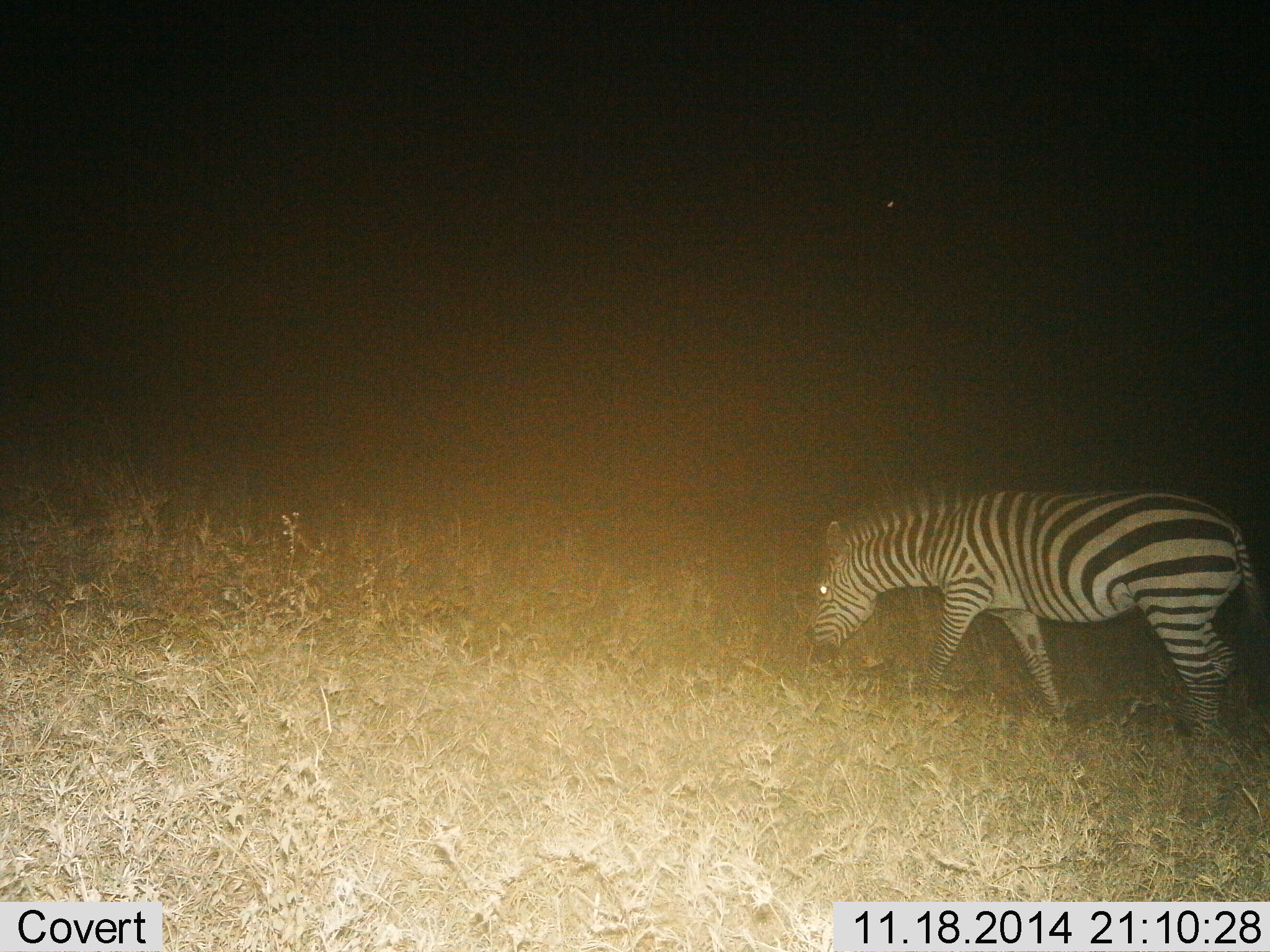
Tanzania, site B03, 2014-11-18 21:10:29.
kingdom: Animalia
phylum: Chordata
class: Mammalia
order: Perissodactyla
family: Equidae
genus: Equus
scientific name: Equus quagga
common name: plains zebra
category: zebra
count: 1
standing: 0%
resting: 0%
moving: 60%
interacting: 0%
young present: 0%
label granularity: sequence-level